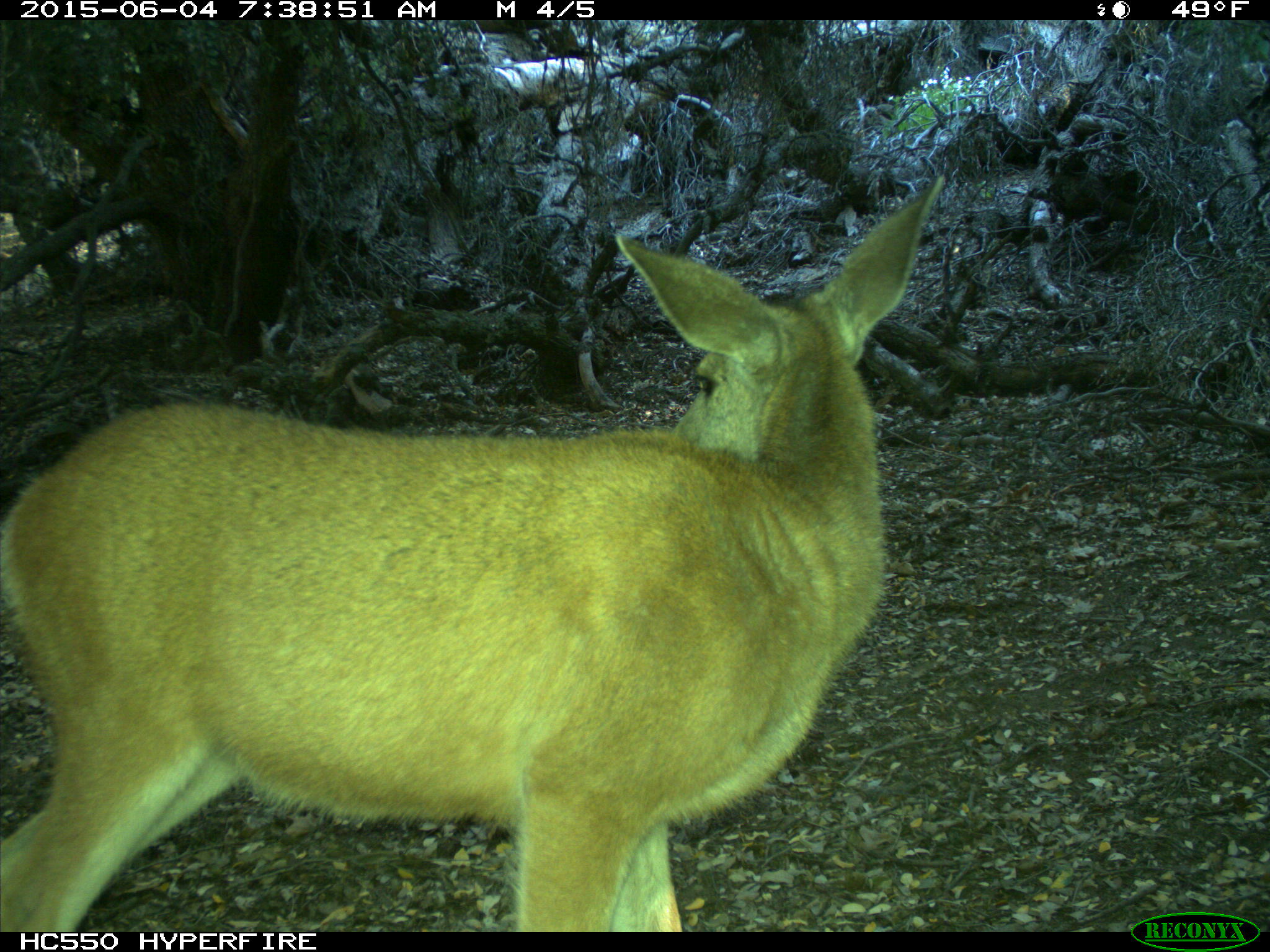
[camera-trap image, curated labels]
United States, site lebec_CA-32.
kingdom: Animalia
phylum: Chordata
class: Mammalia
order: Artiodactyla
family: Cervidae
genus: Odocoileus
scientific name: Odocoileus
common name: deer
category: unidentified deer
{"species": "unidentified deer (deer) (Odocoileus)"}